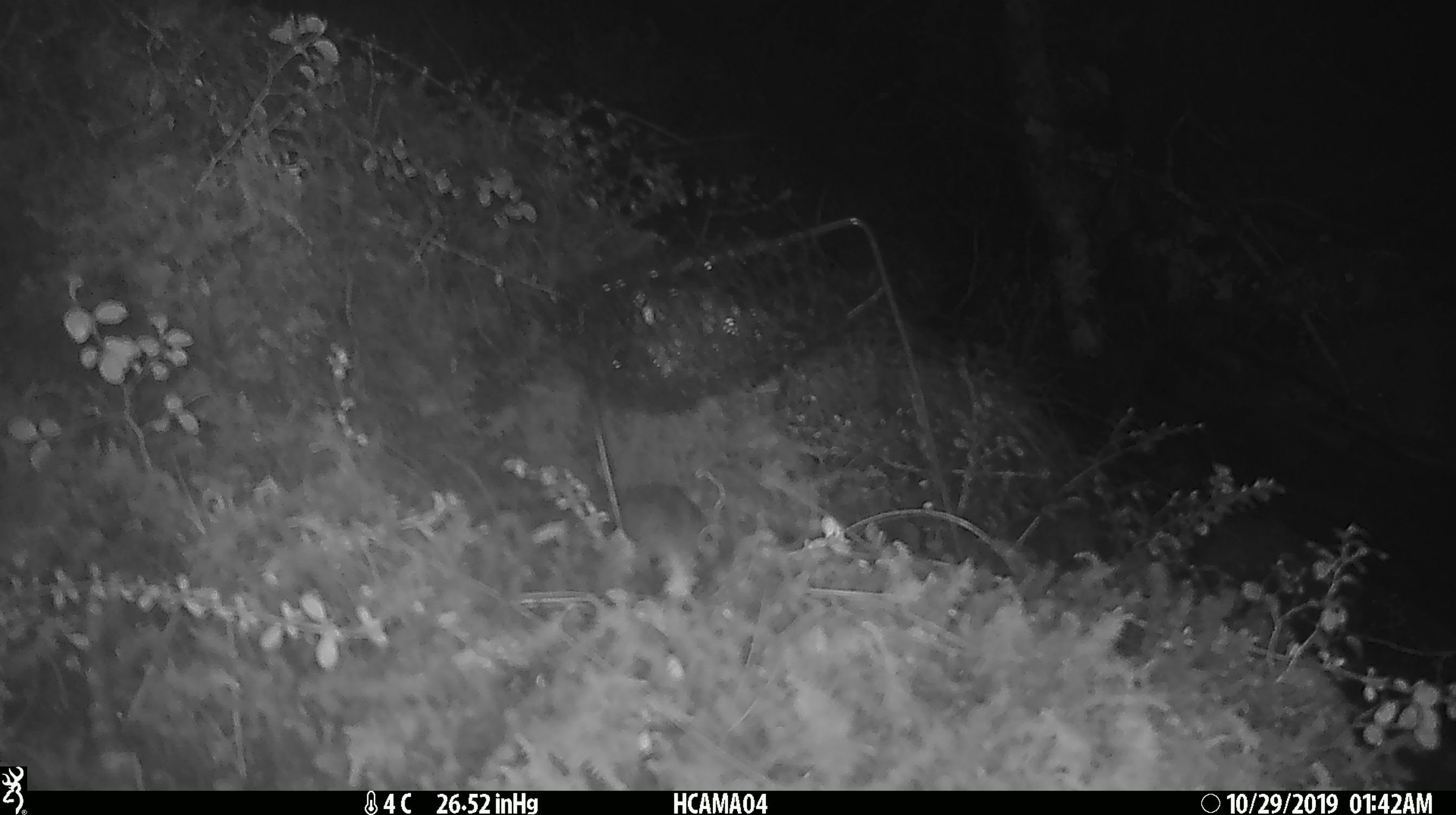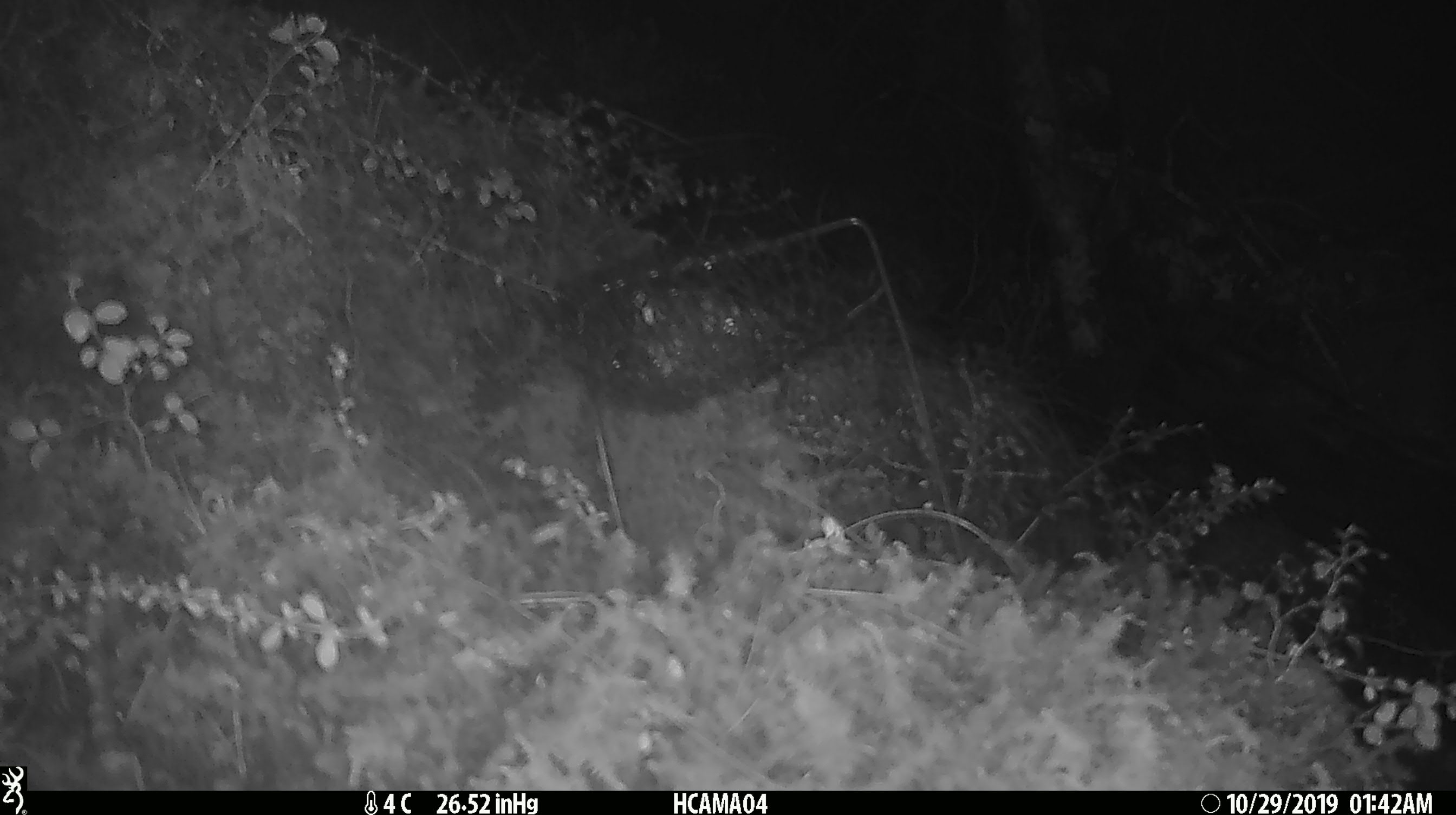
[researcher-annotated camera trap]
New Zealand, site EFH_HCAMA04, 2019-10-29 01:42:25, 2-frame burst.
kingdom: Animalia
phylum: Chordata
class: Mammalia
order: Rodentia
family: Muridae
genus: Mus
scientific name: Mus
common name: mouse